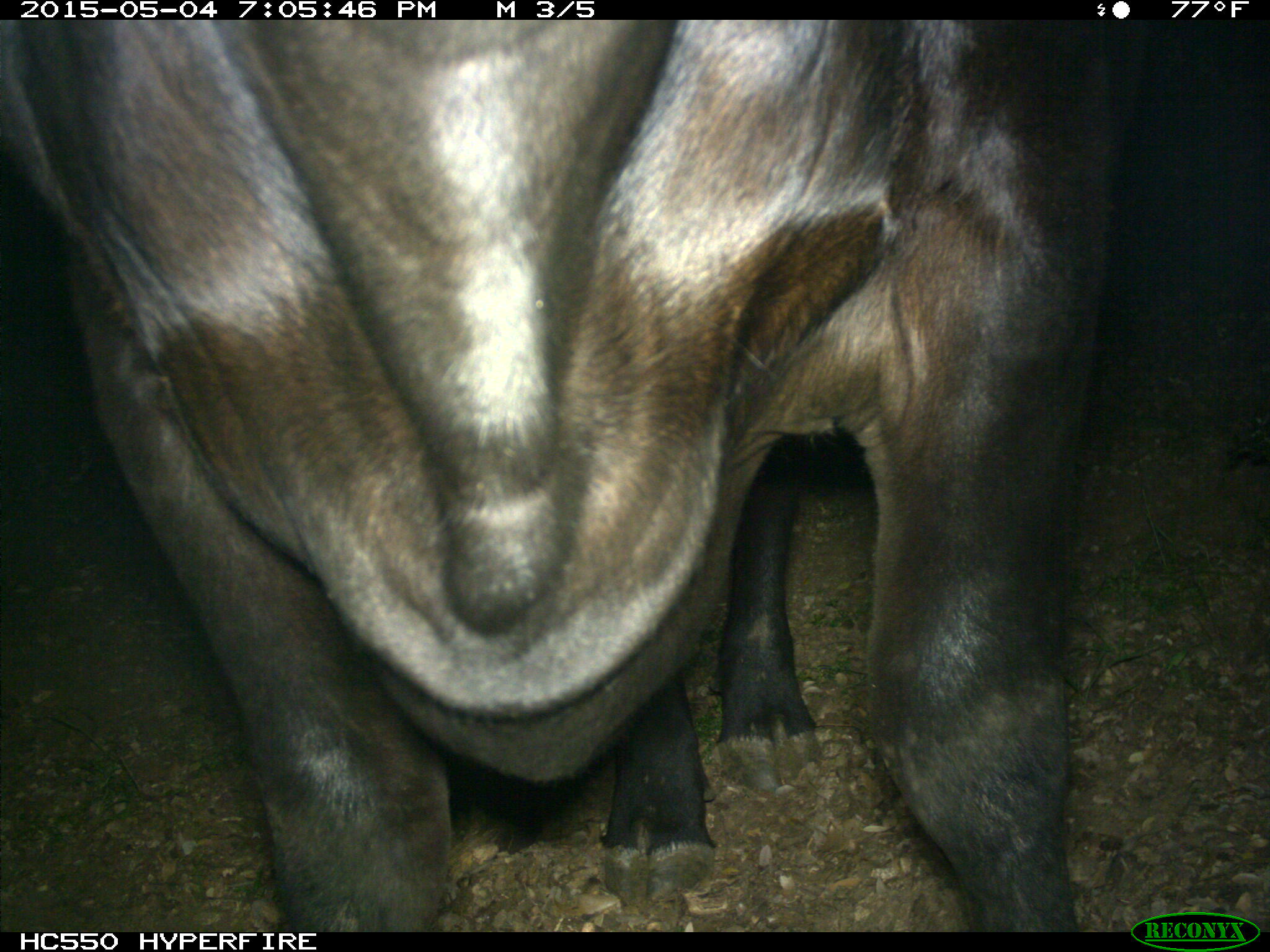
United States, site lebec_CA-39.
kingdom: Animalia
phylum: Chordata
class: Mammalia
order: Artiodactyla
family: Bovidae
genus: Bos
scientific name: Bos taurus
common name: domestic cow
Bos taurus (domestic cow).